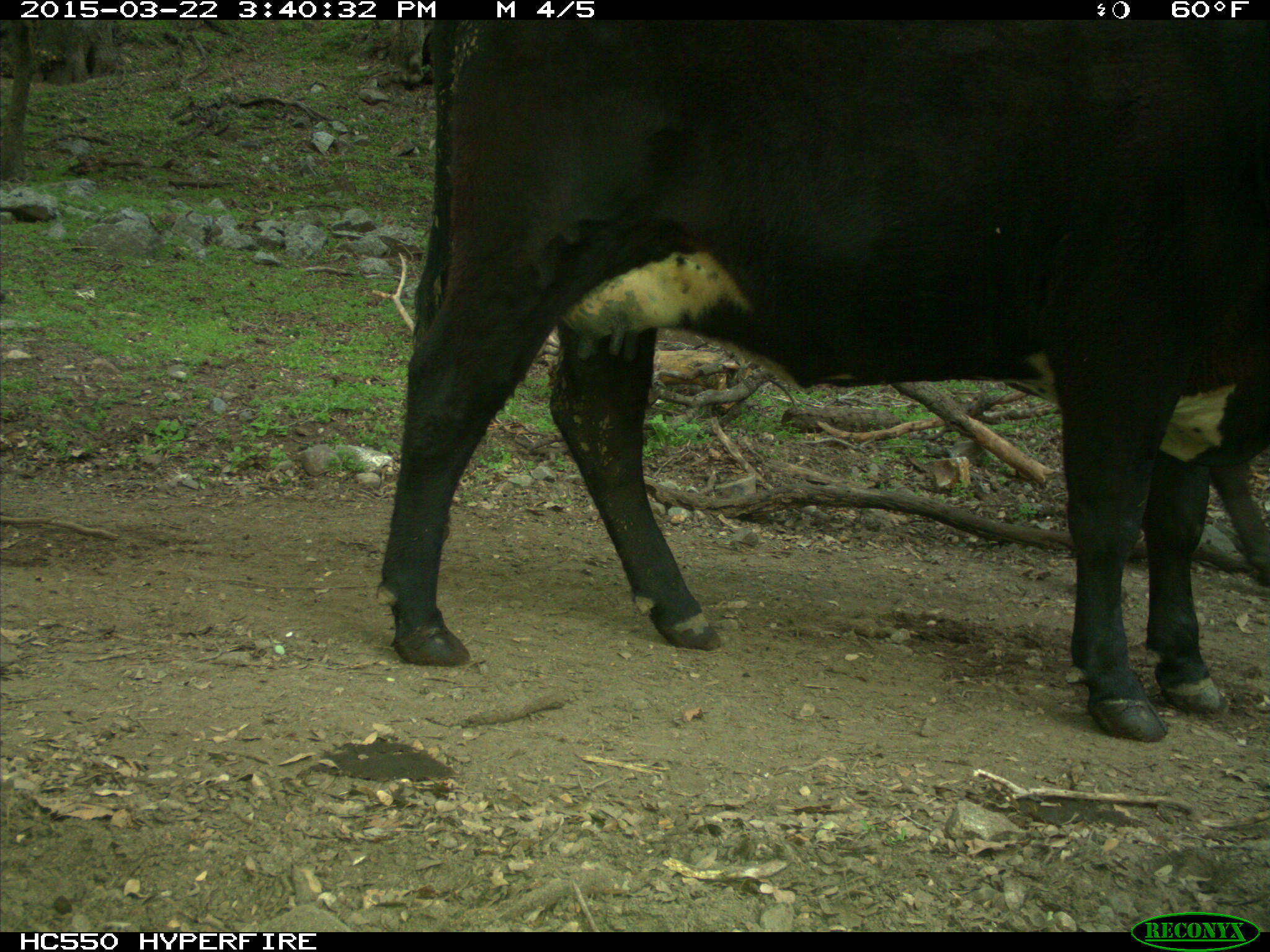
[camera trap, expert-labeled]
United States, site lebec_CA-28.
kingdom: Animalia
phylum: Chordata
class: Mammalia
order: Artiodactyla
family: Bovidae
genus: Bos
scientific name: Bos taurus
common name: domestic cow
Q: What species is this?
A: Bos taurus (domestic cow).